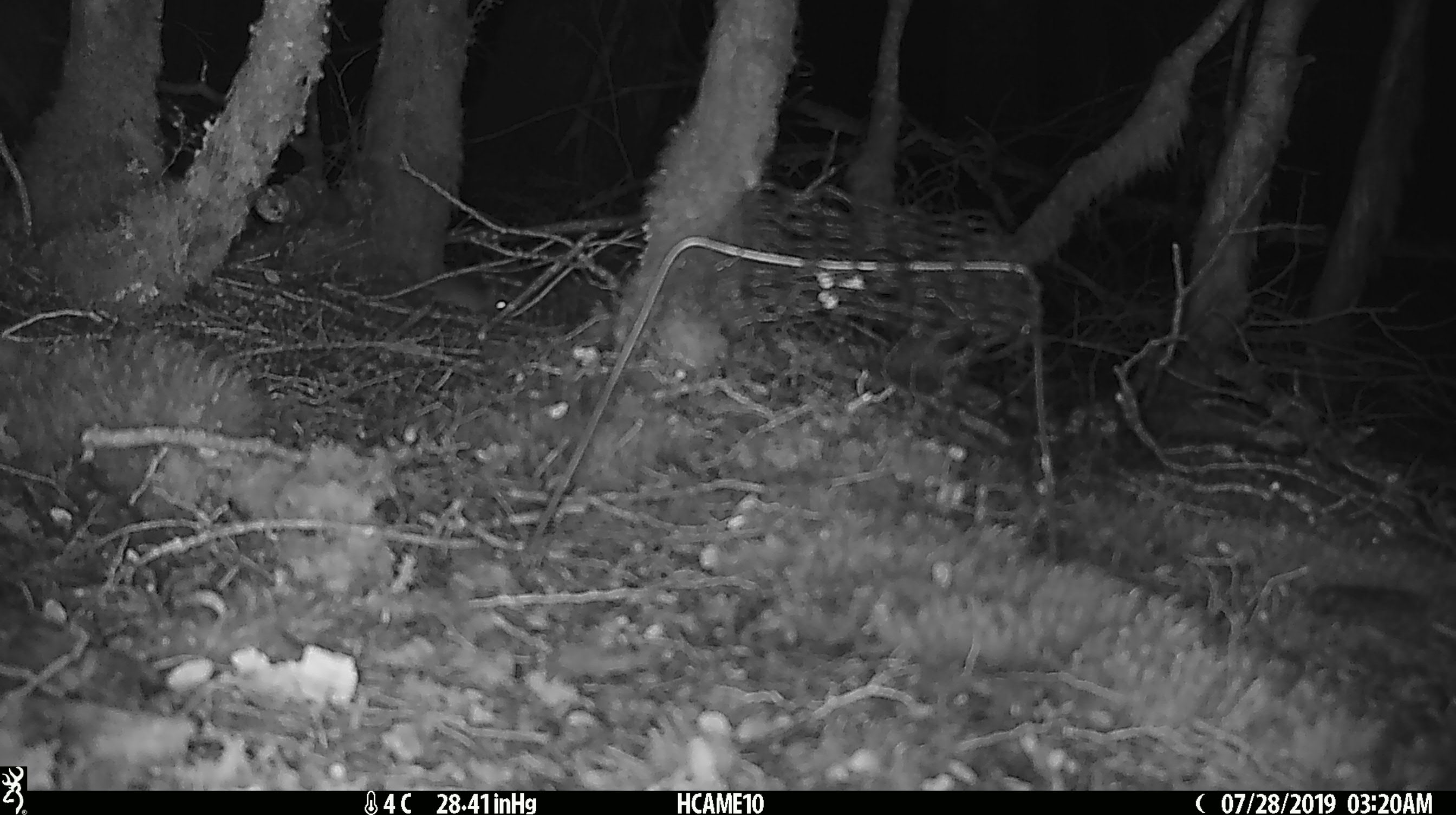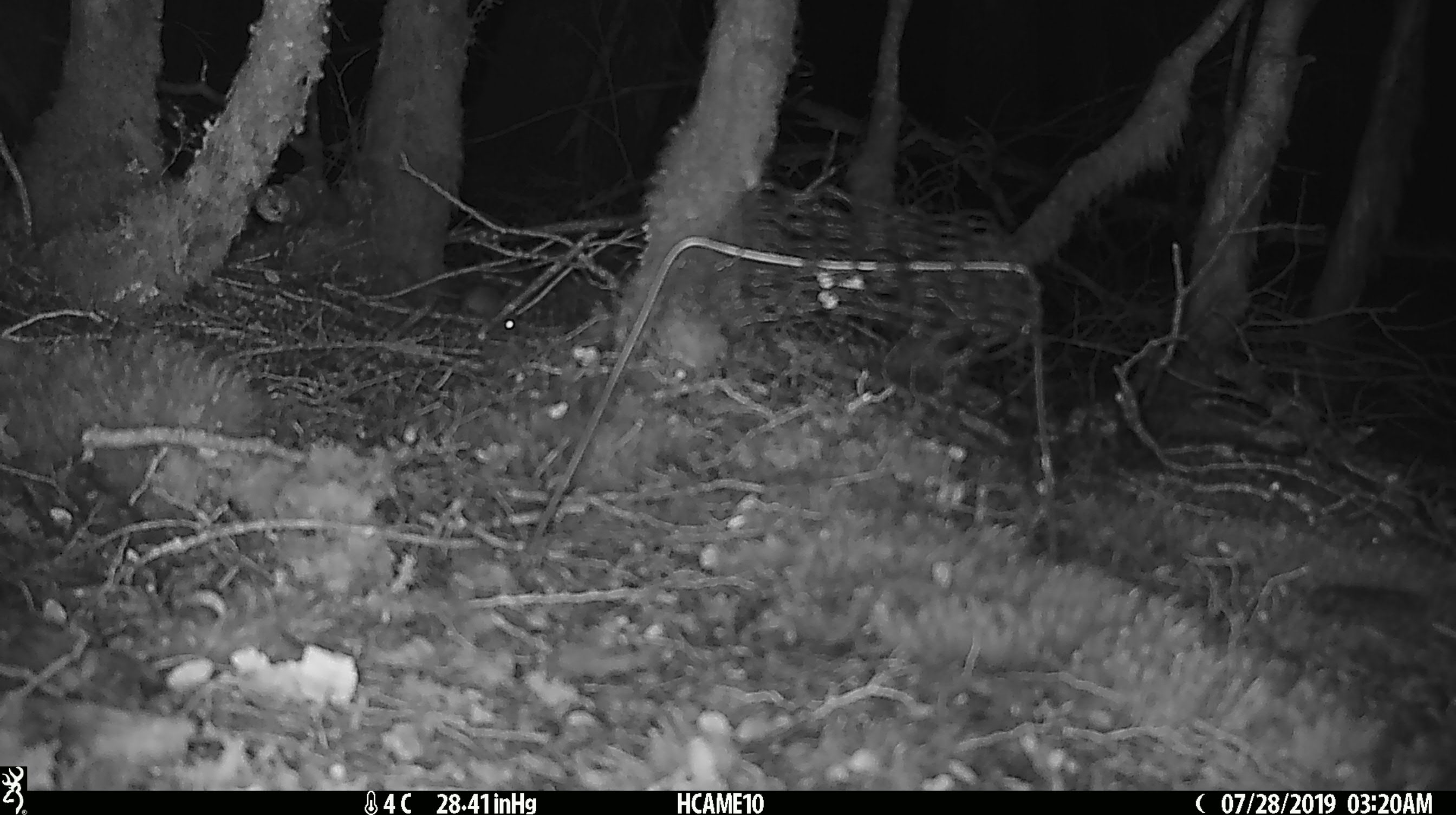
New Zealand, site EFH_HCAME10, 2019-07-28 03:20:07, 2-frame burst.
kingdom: Animalia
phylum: Chordata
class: Mammalia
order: Rodentia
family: Muridae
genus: Mus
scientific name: Mus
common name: mouse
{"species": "mouse (Mus)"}